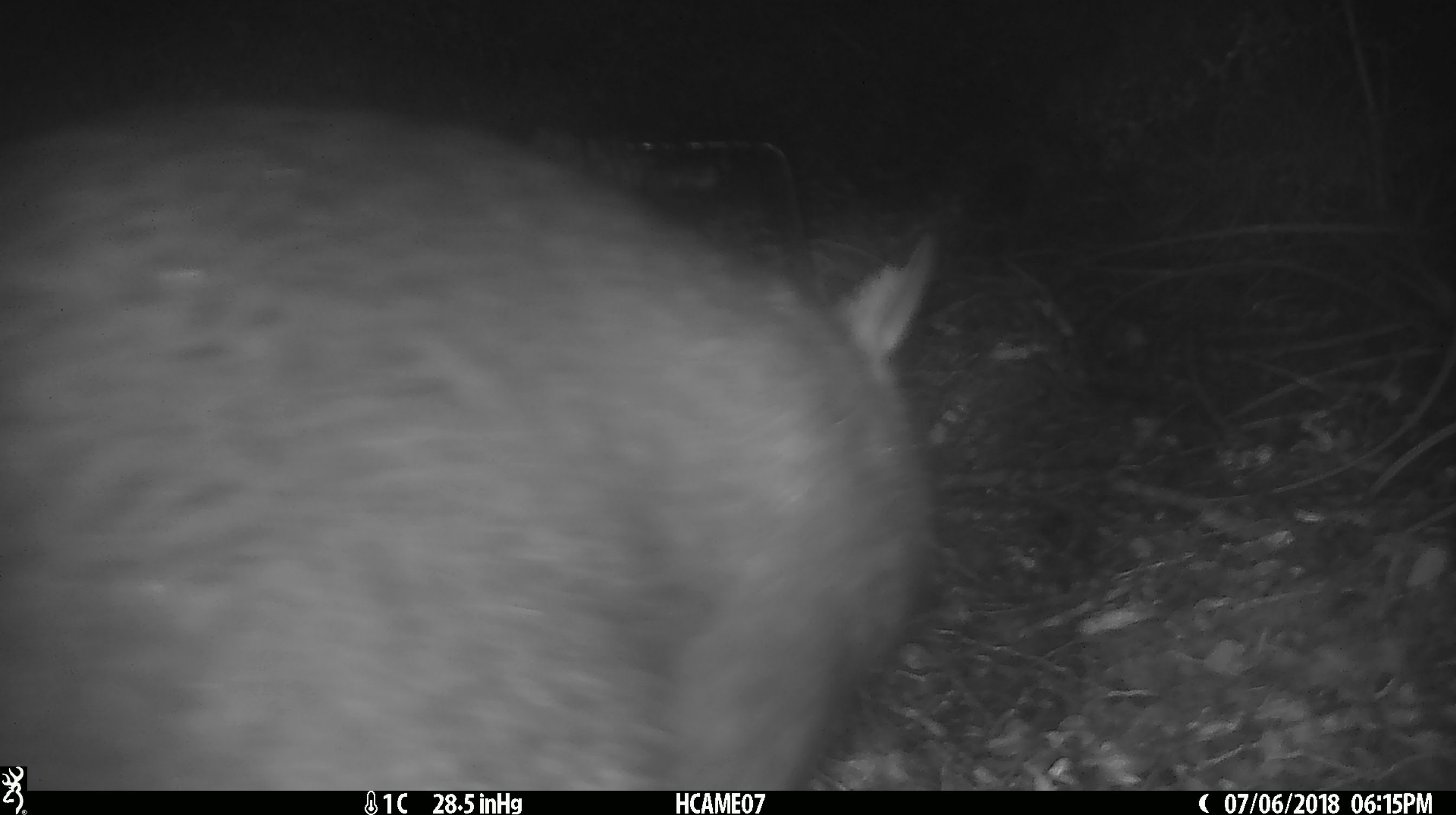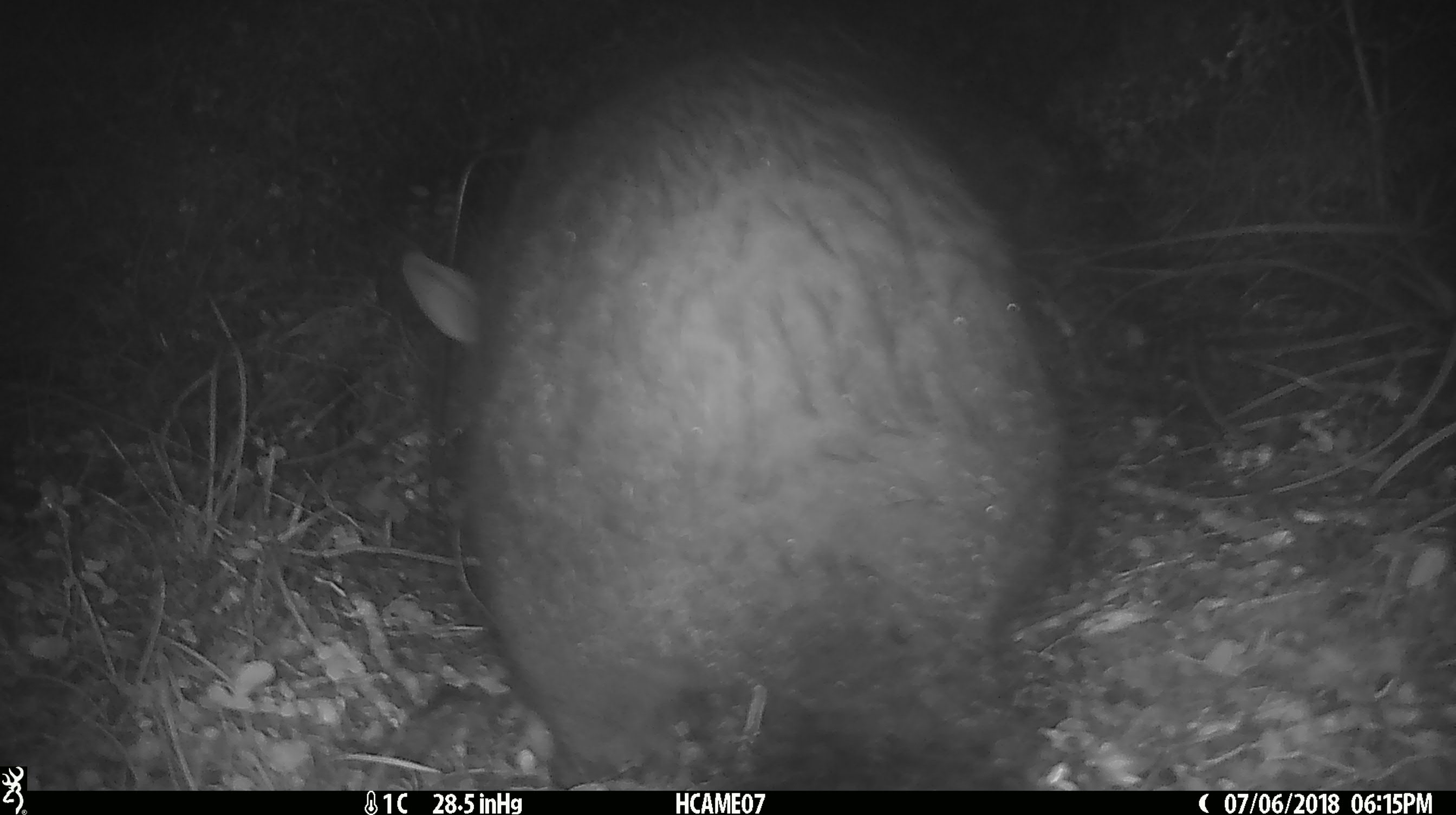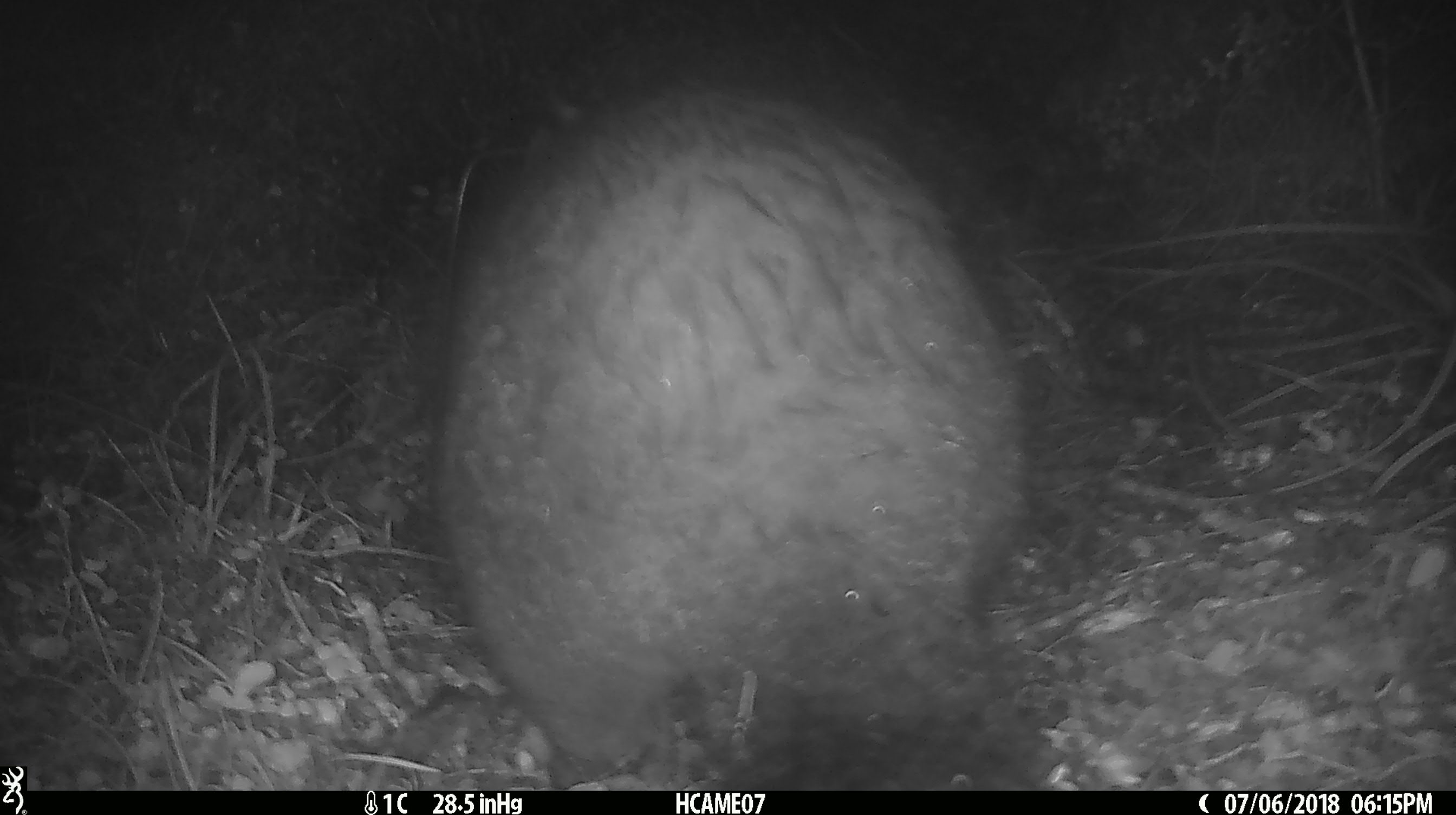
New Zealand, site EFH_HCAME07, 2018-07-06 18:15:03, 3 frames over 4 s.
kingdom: Animalia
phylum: Chordata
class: Mammalia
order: Diprotodontia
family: Phalangeridae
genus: Trichosurus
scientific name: Trichosurus vulpecula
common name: common brushtail possum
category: possum